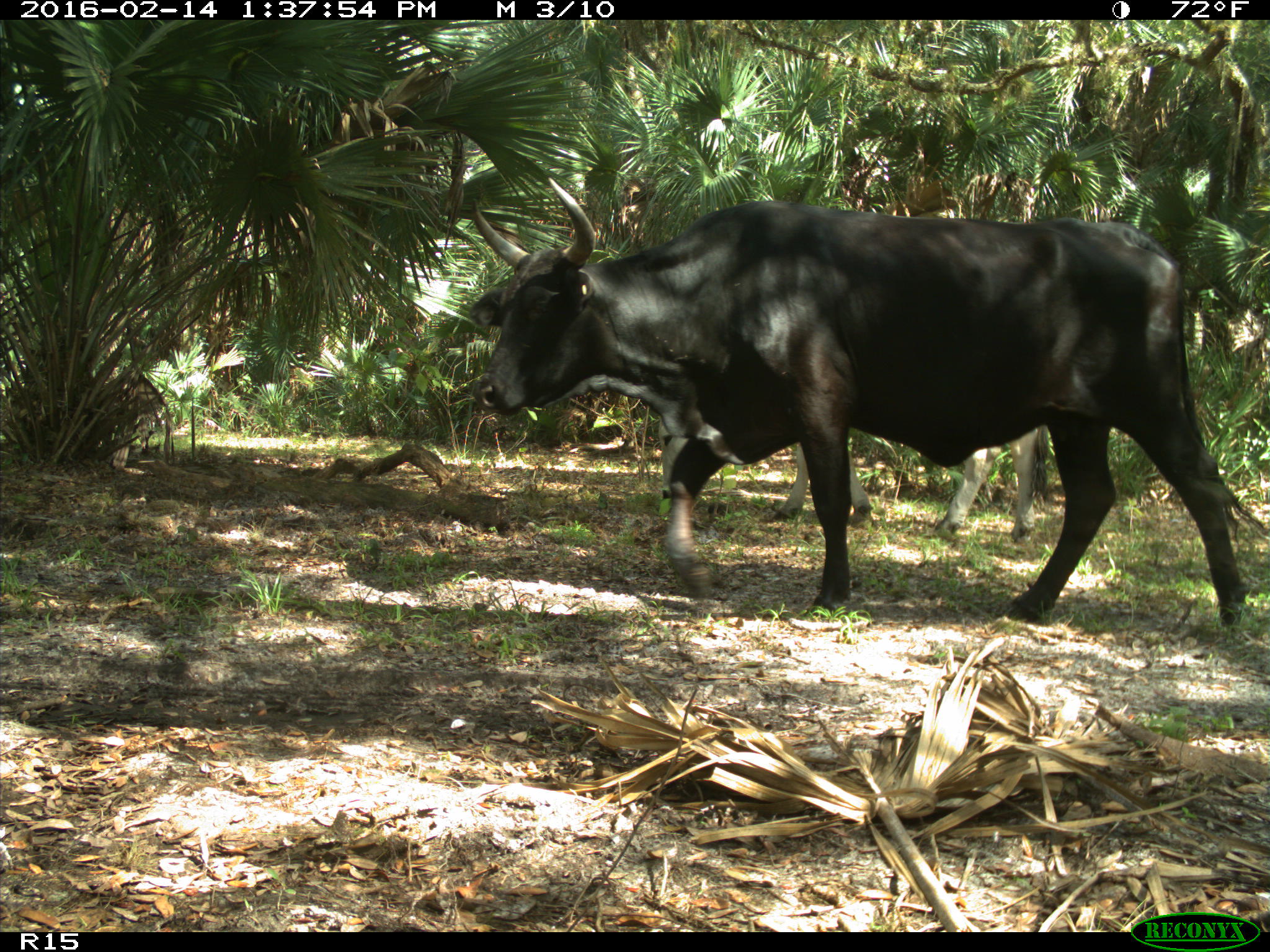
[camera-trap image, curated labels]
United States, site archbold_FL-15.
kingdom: Animalia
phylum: Chordata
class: Mammalia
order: Artiodactyla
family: Bovidae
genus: Bos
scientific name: Bos taurus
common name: domestic cow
Bos taurus (domestic cow).